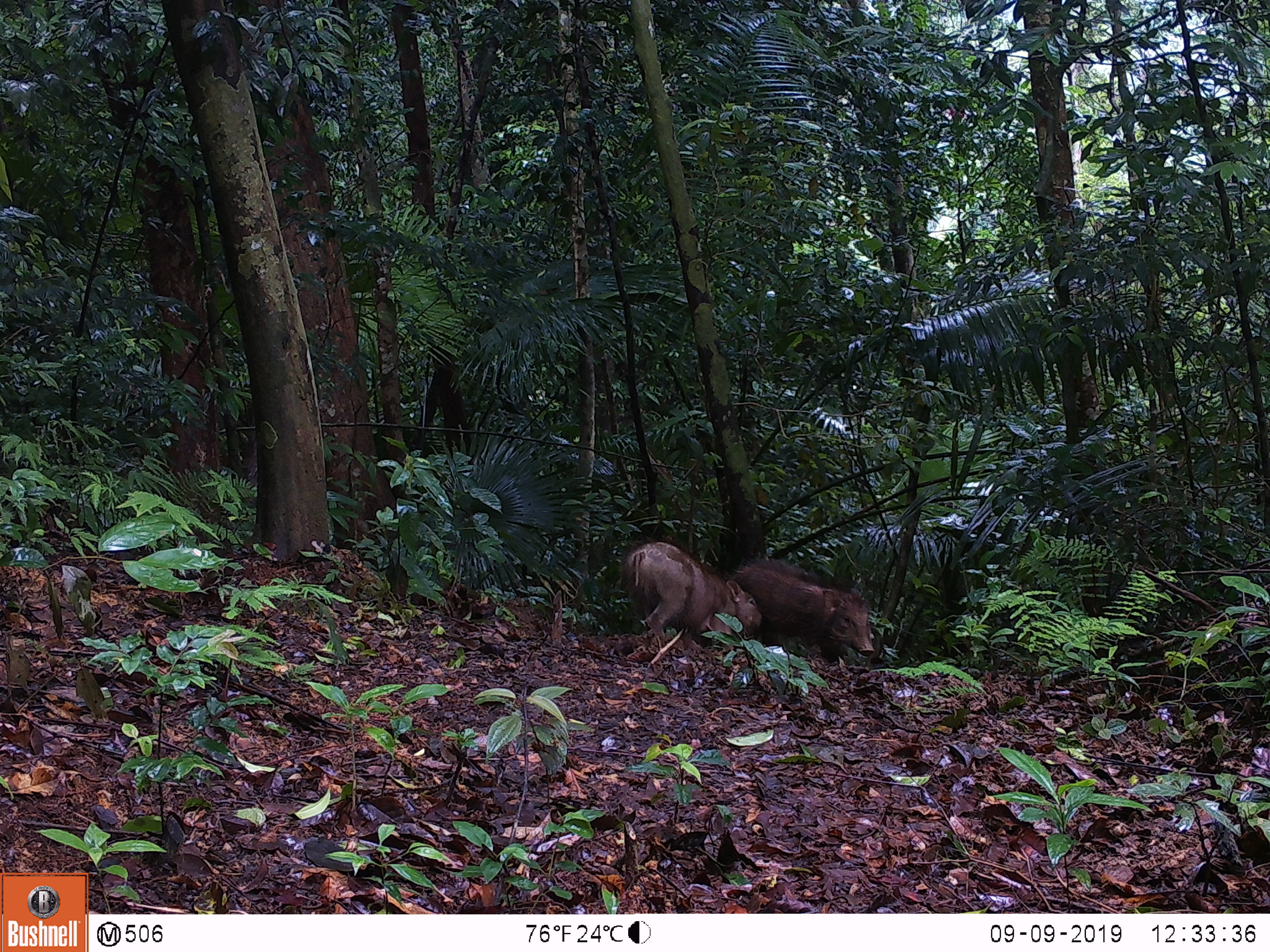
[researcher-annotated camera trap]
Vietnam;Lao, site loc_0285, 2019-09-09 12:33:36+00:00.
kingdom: Animalia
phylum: Chordata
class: Mammalia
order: Artiodactyla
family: Suidae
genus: Sus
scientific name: Sus scrofa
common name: eurasian wild pig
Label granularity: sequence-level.